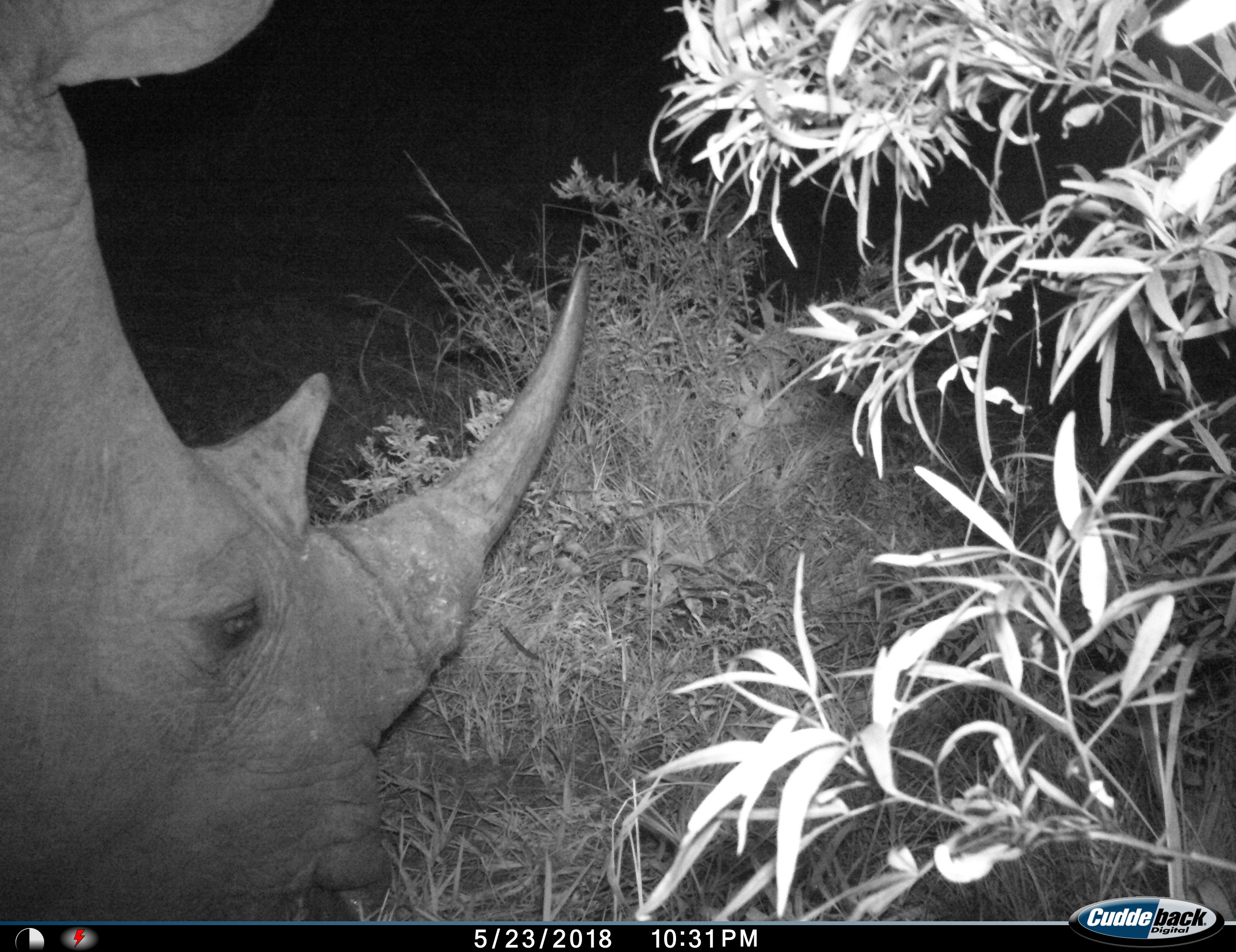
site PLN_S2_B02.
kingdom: Animalia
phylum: Chordata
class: Mammalia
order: Perissodactyla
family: Rhinocerotidae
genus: Ceratotherium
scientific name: Ceratotherium simum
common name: white rhinoceros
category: rhinoceroswhite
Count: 1.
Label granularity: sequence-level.